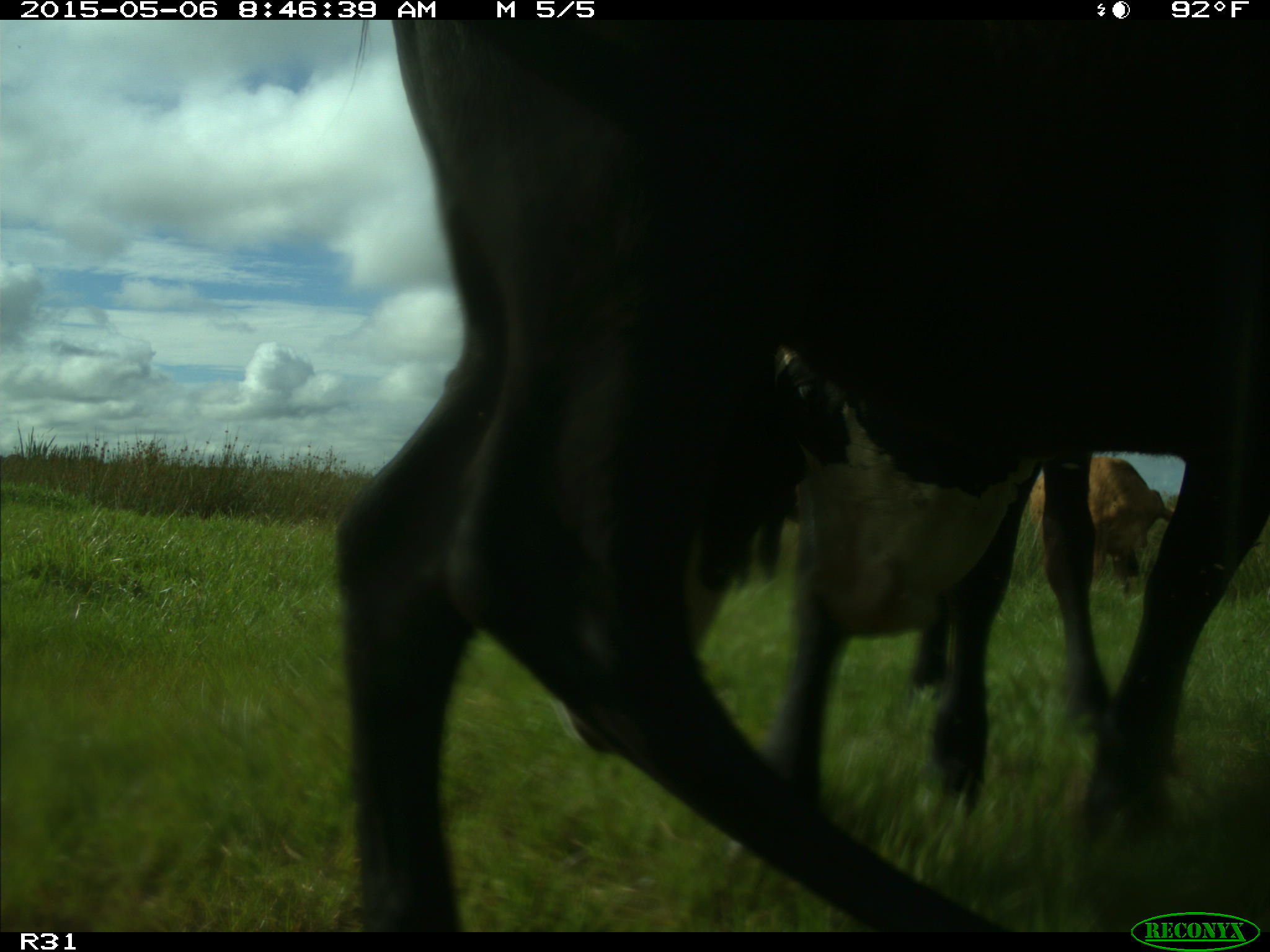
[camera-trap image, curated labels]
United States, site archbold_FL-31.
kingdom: Animalia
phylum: Chordata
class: Mammalia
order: Artiodactyla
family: Bovidae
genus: Bos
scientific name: Bos taurus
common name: domestic cow